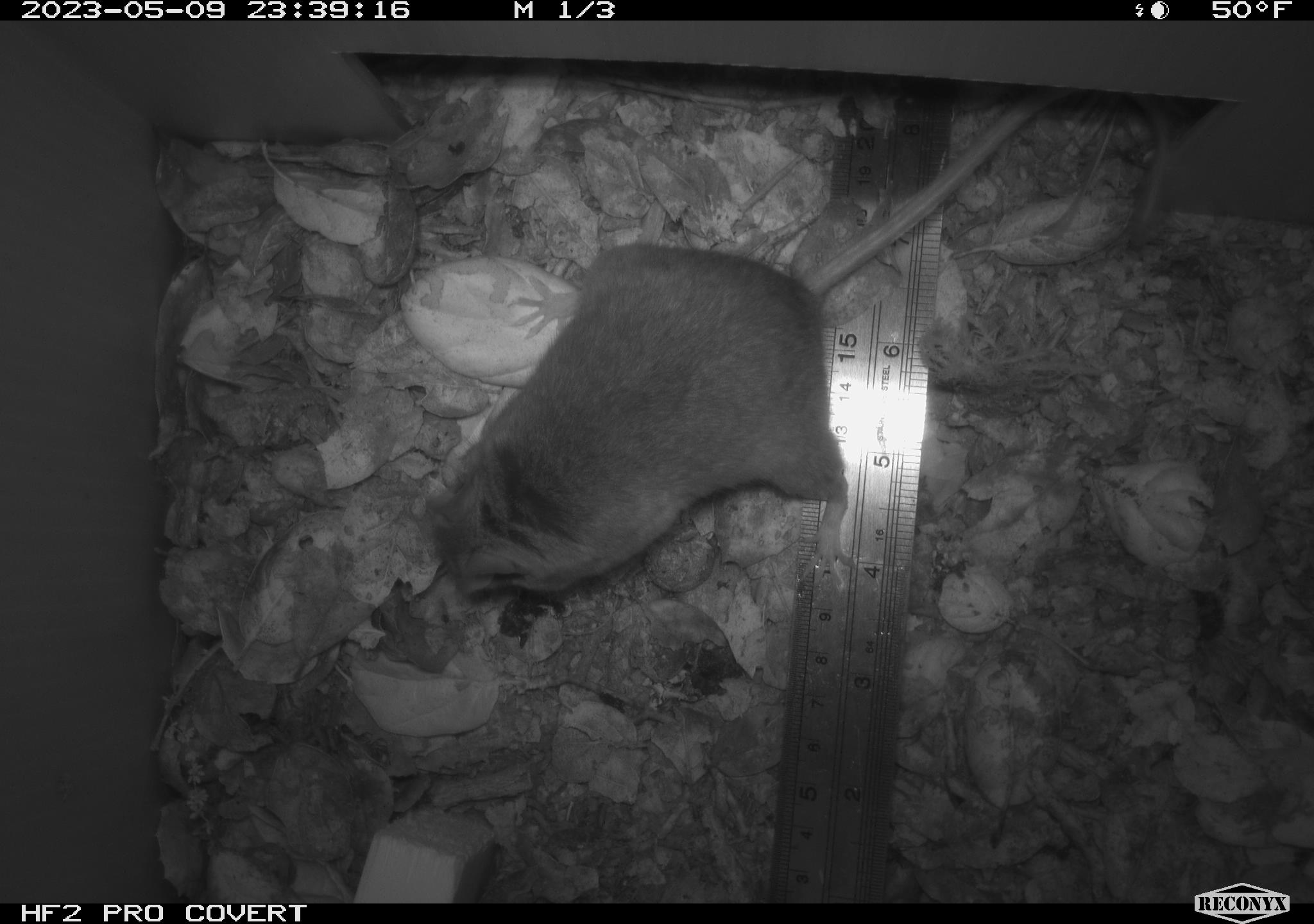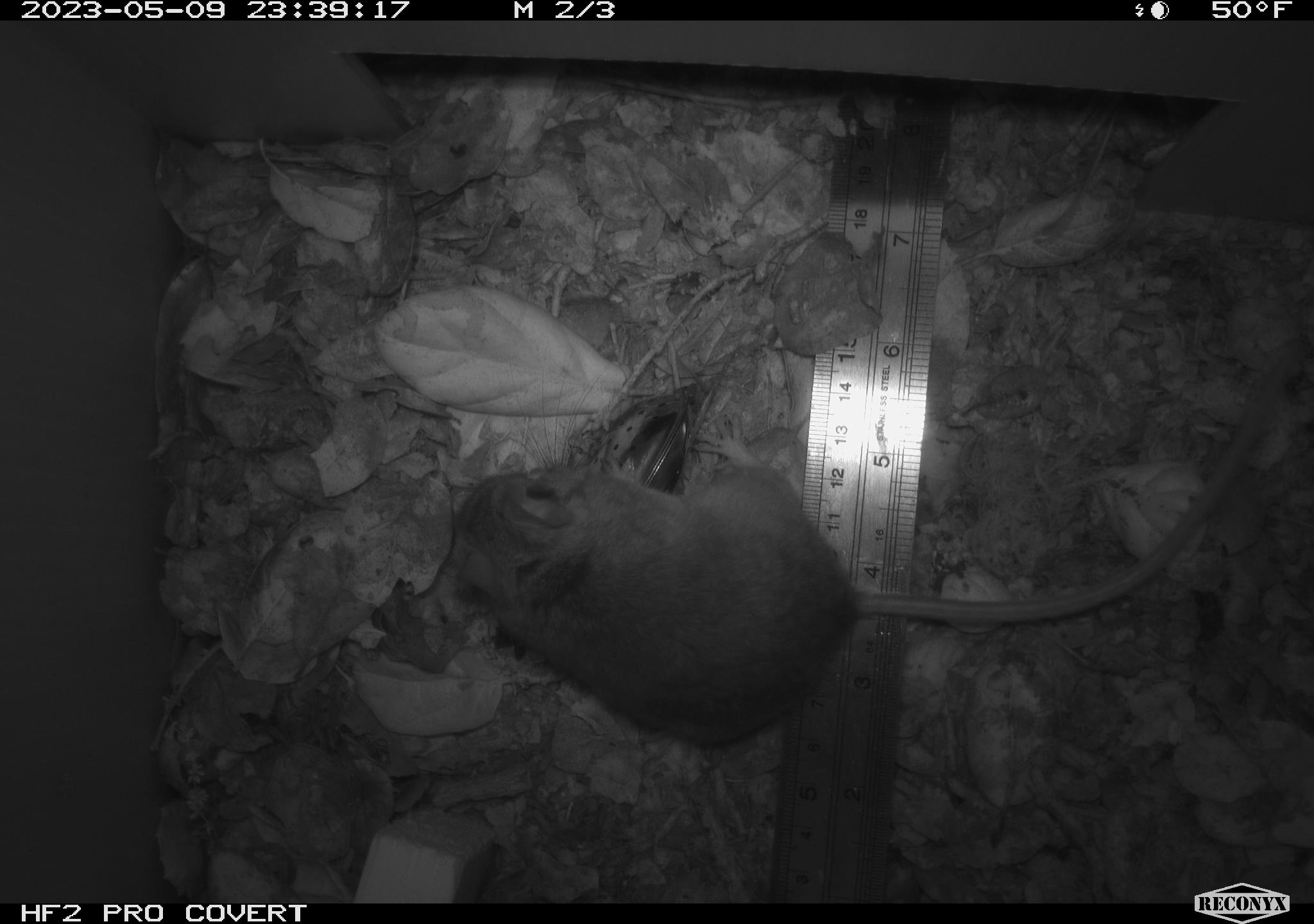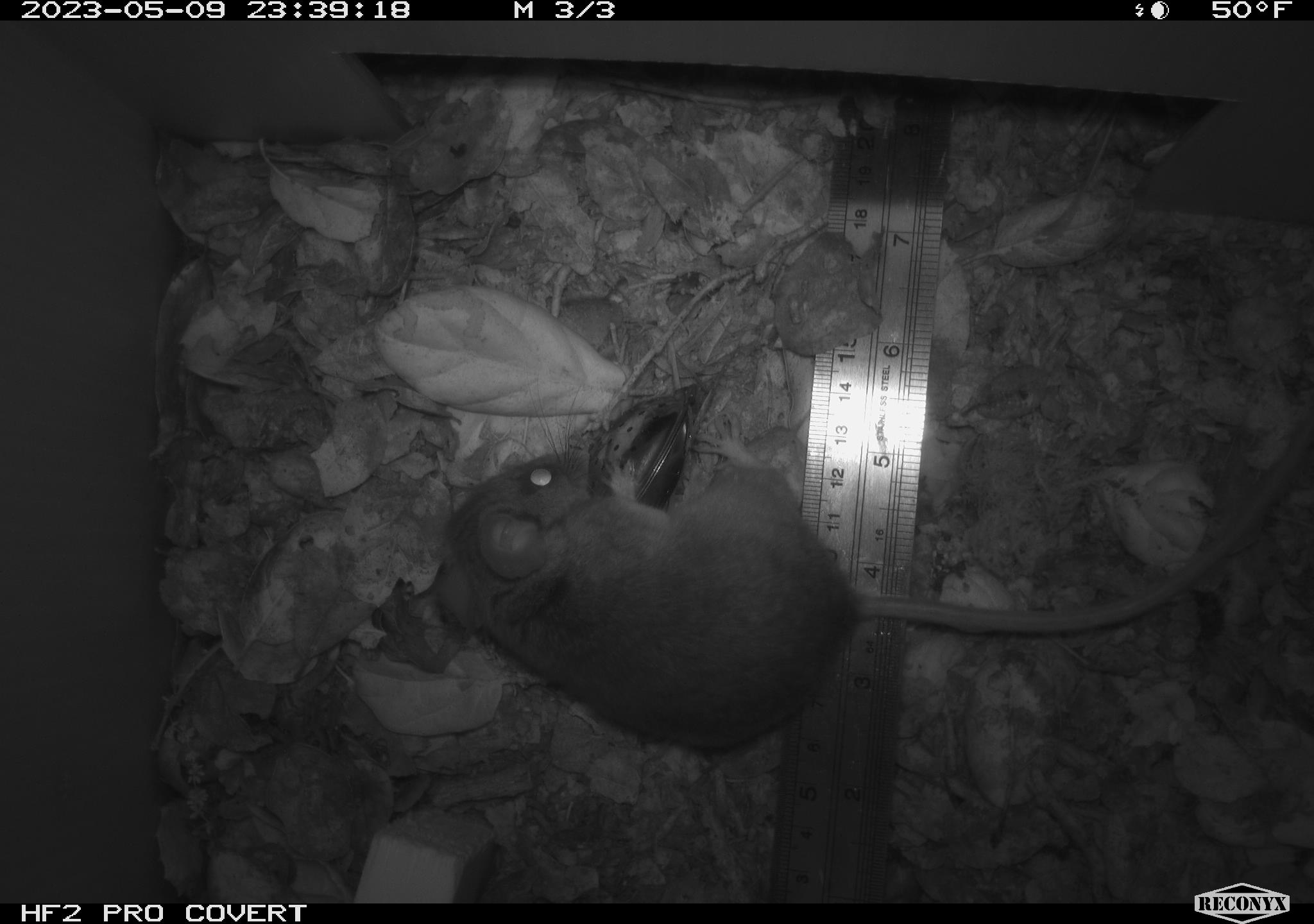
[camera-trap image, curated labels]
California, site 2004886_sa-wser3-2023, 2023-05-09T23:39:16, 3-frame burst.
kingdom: Animalia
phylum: Chordata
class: Mammalia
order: Rodentia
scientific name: Rodentia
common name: mouse species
Mouse species (Rodentia).